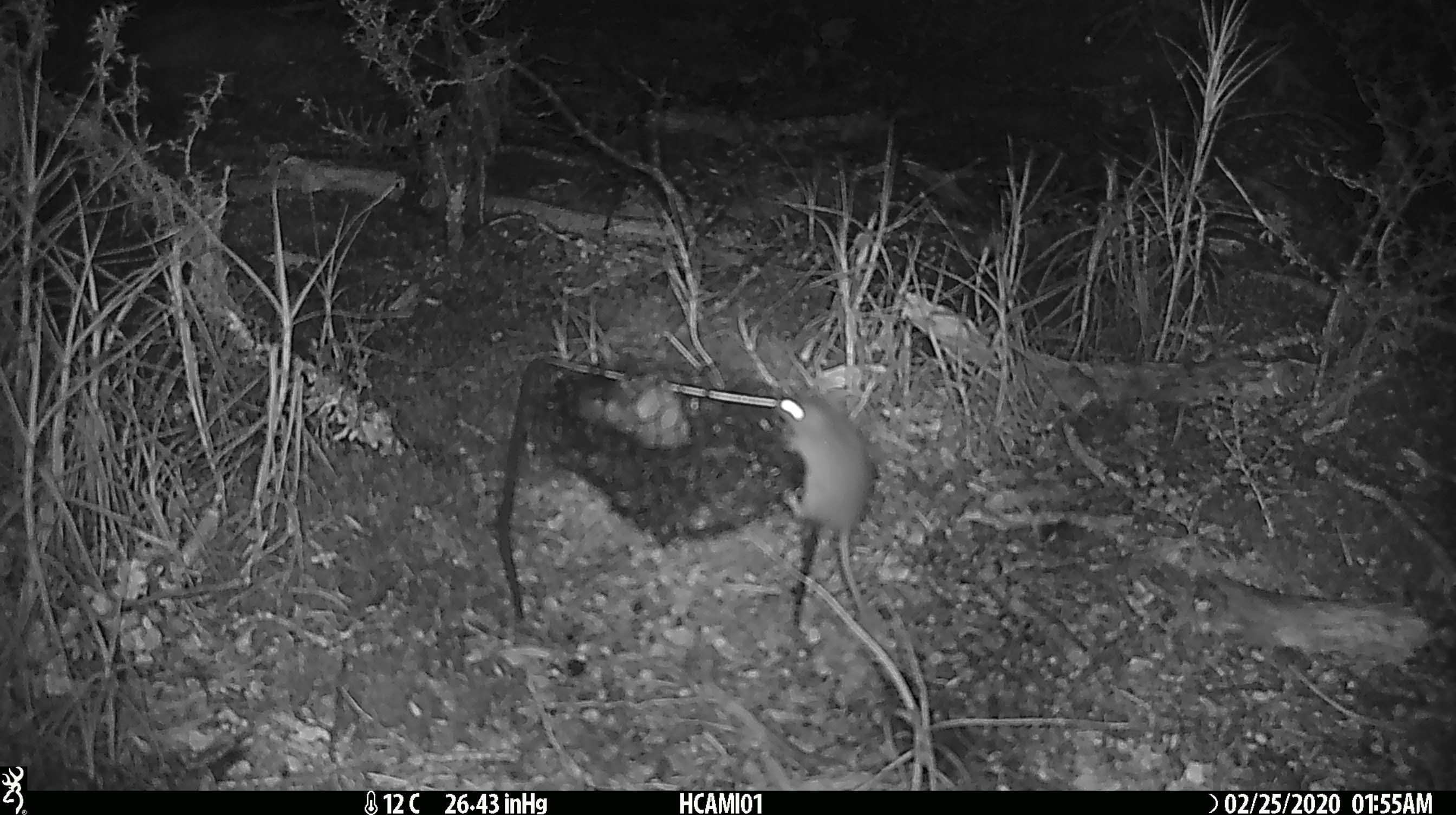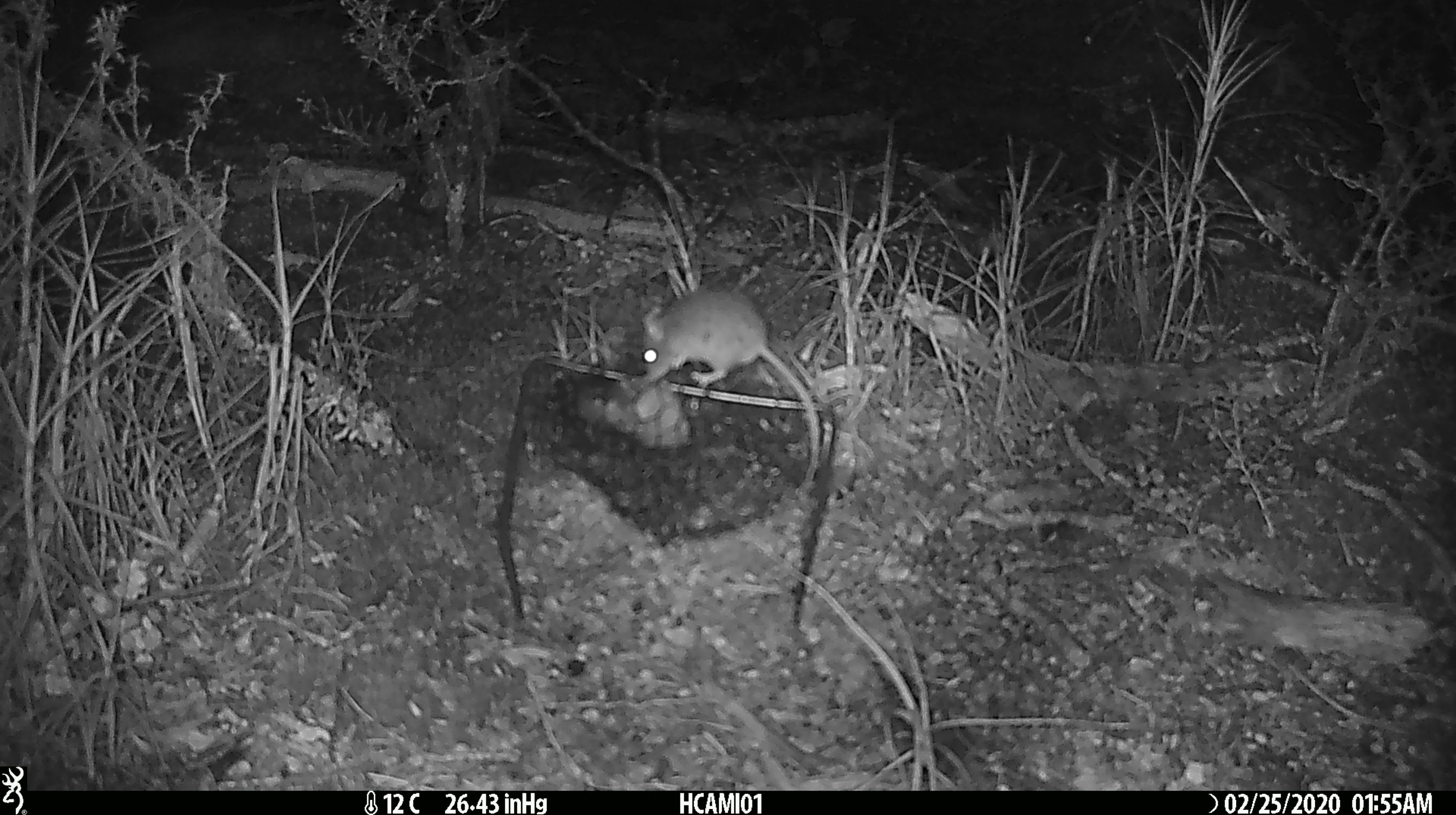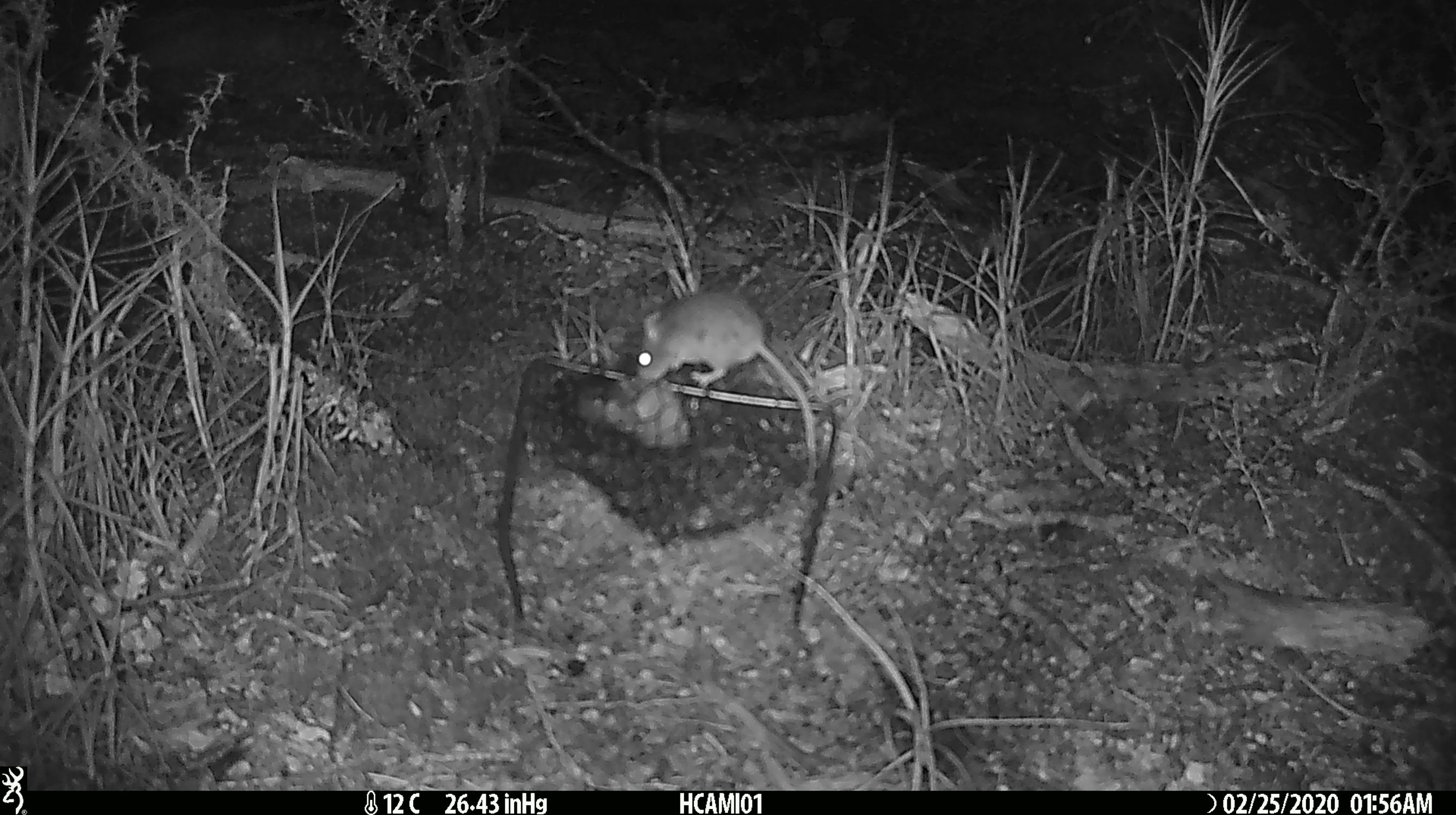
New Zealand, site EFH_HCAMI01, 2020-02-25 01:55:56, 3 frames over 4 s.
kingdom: Animalia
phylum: Chordata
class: Mammalia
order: Rodentia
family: Muridae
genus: Mus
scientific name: Mus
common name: mouse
Mouse (Mus).